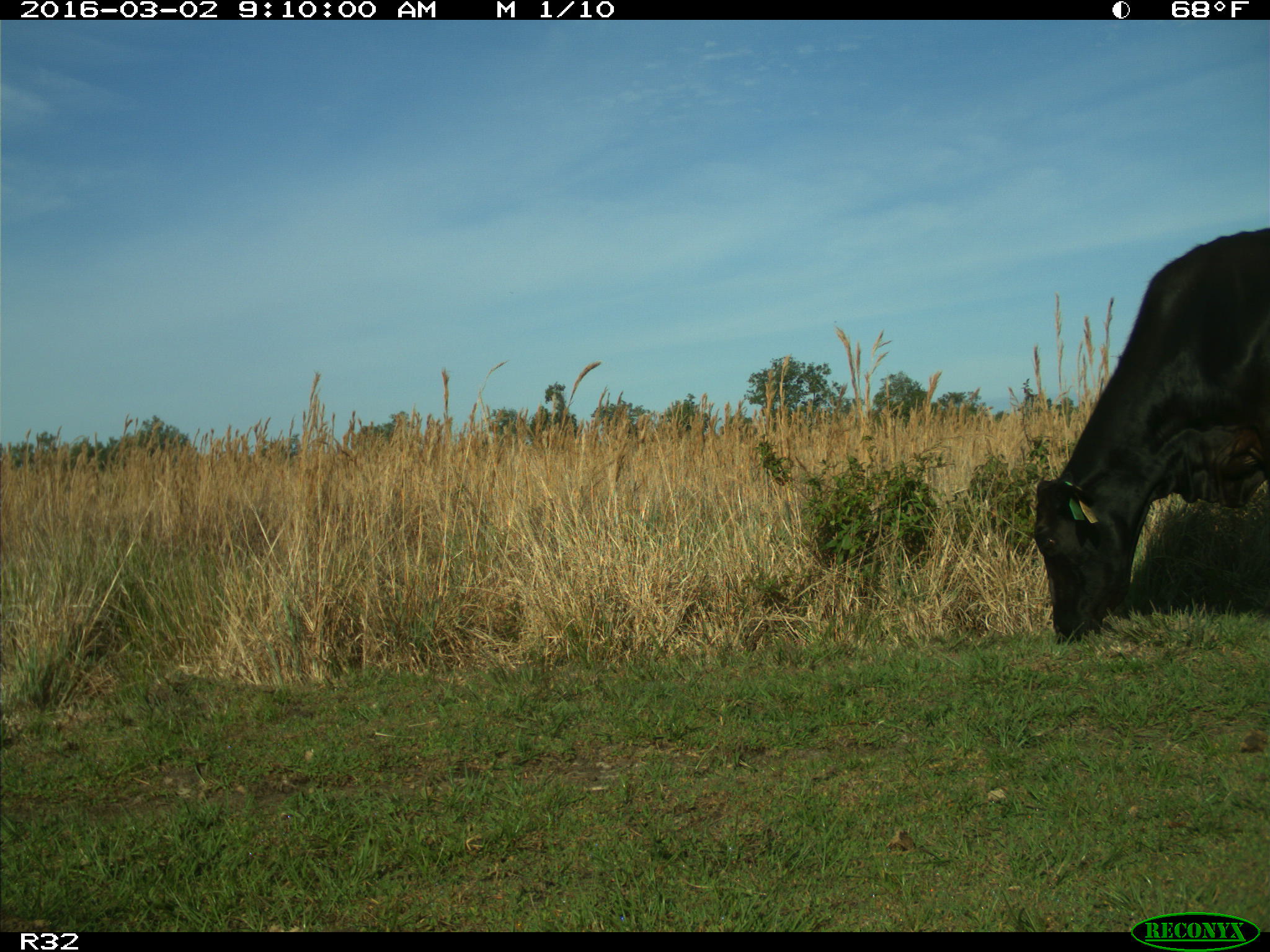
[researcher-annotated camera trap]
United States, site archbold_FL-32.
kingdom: Animalia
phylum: Chordata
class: Mammalia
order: Artiodactyla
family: Bovidae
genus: Bos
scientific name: Bos taurus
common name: domestic cow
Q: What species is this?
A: Bos taurus (domestic cow).